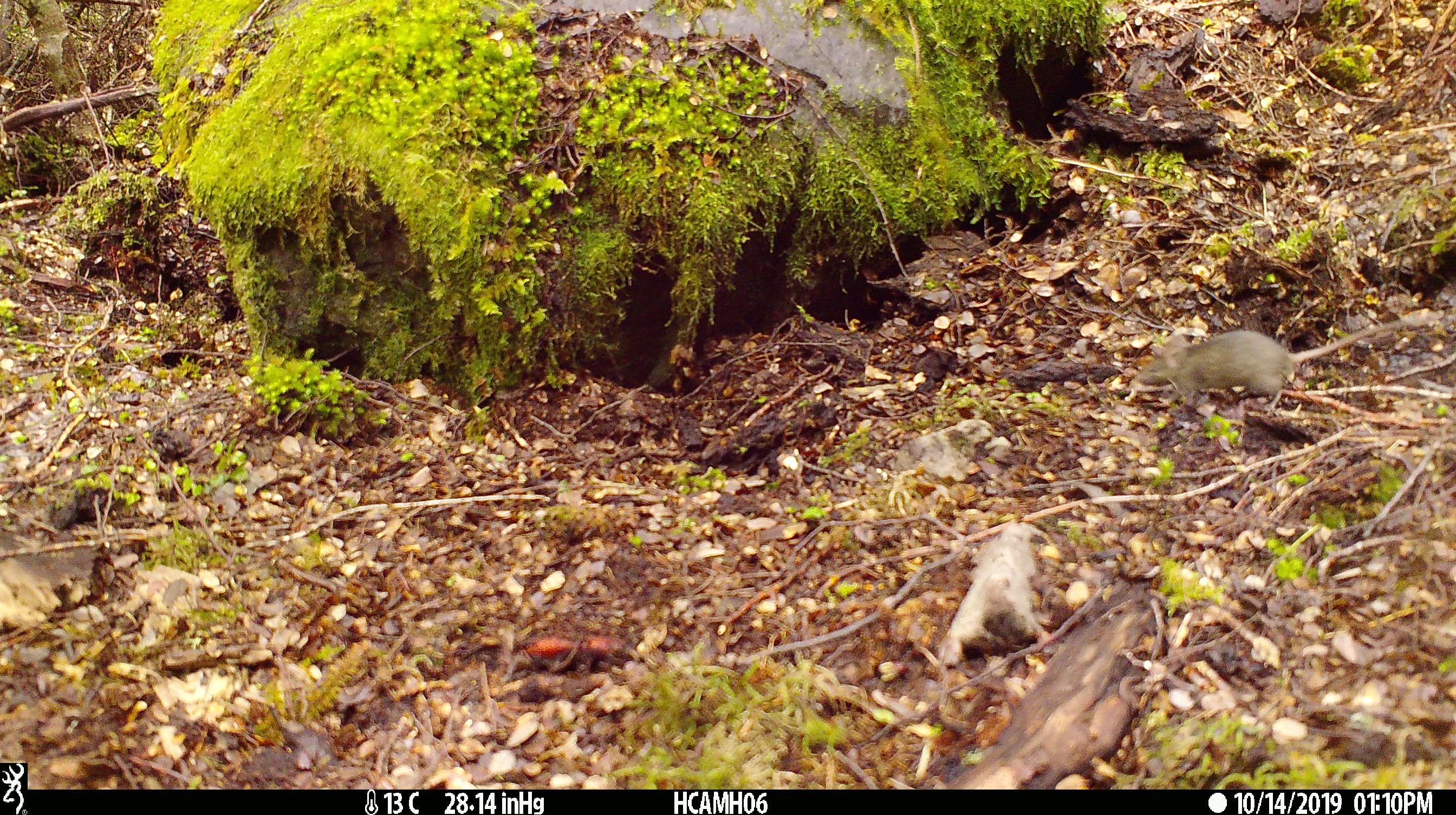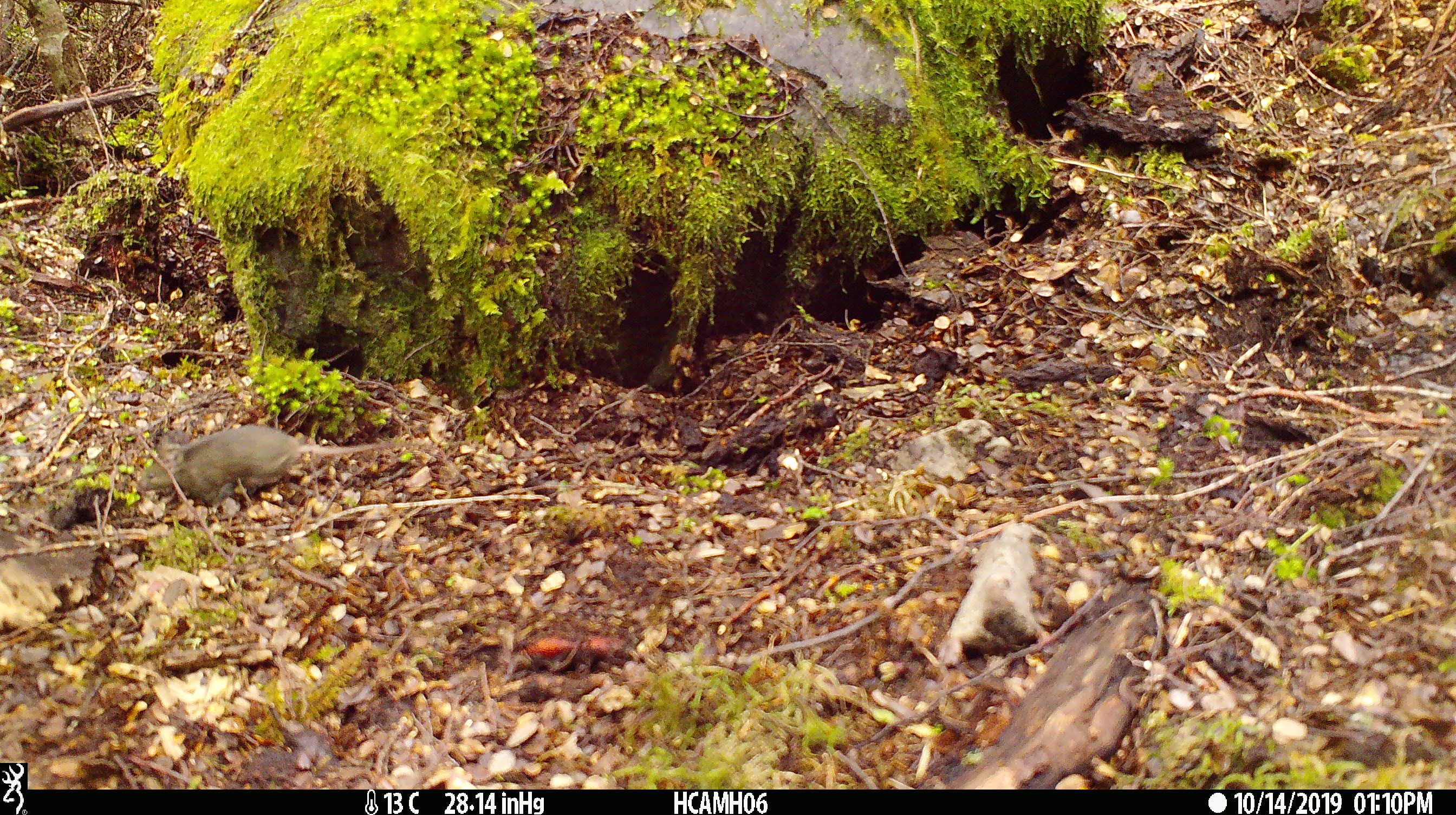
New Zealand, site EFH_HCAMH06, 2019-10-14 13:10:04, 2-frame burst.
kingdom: Animalia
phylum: Chordata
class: Mammalia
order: Rodentia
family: Muridae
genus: Mus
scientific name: Mus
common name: mouse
Mouse (Mus).